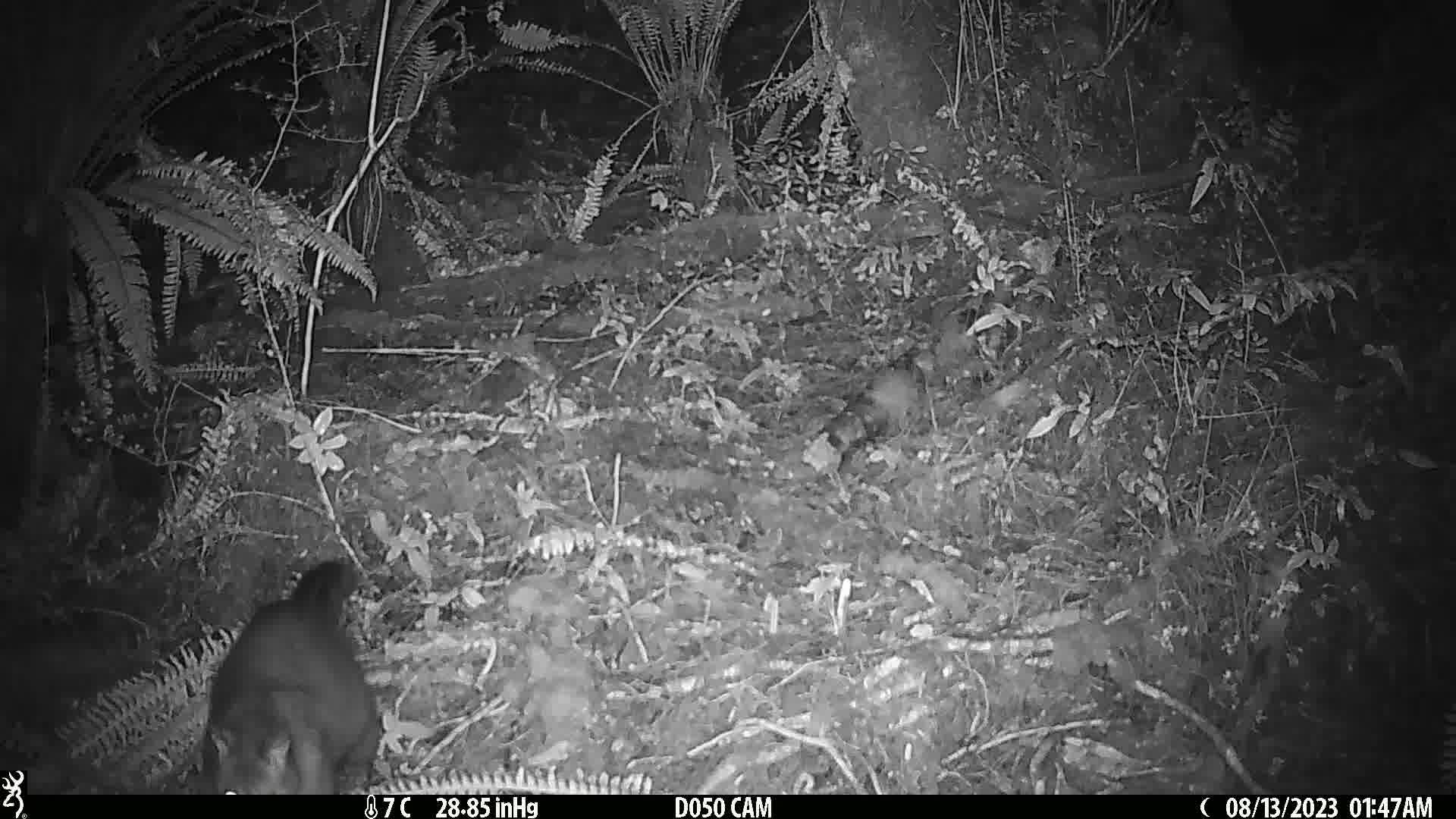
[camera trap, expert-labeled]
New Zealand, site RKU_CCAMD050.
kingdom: Animalia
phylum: Chordata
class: Mammalia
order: Diprotodontia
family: Phalangeridae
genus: Trichosurus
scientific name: Trichosurus vulpecula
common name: common brushtail possum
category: possum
Possum (common brushtail possum) (Trichosurus vulpecula).